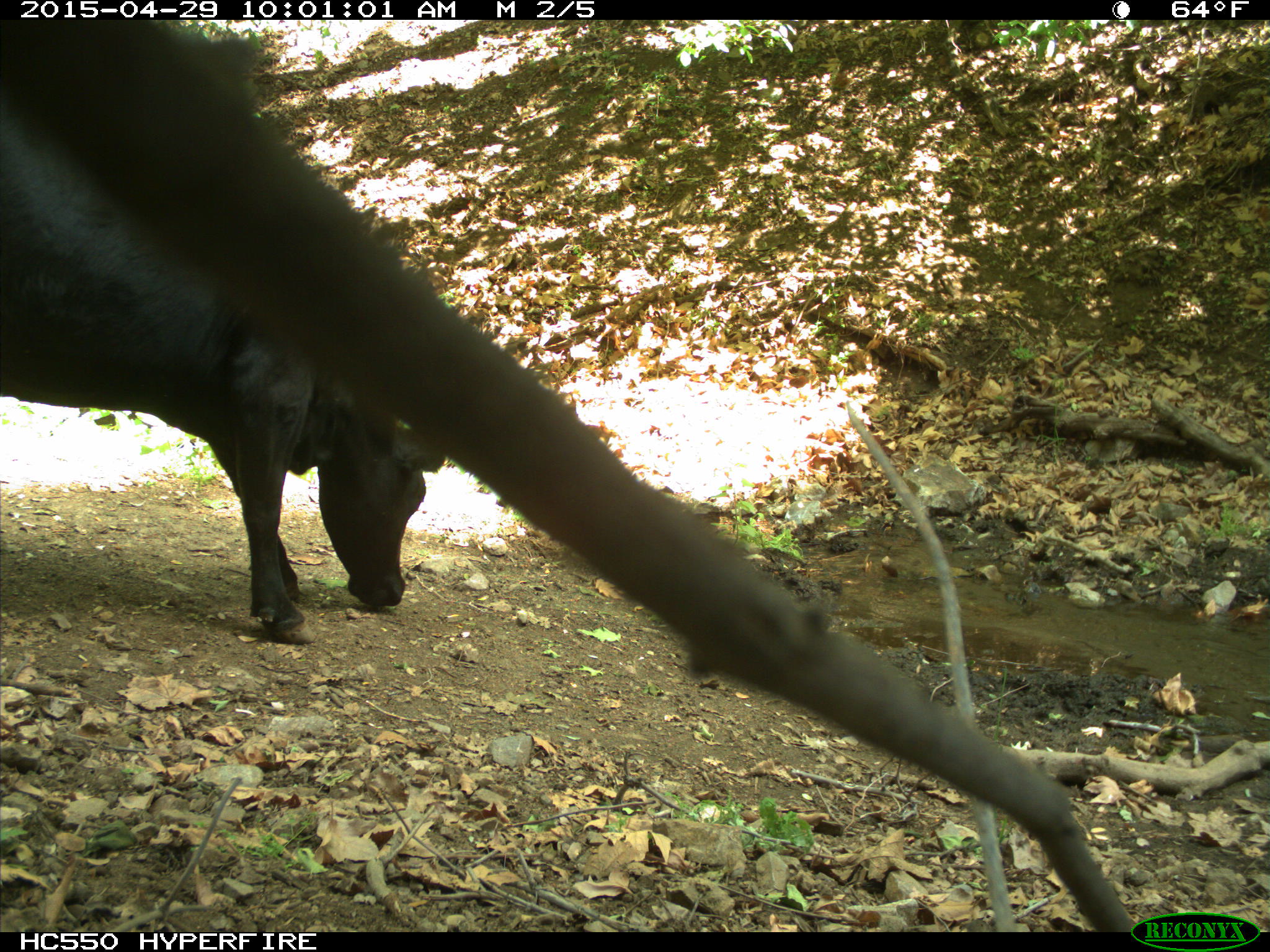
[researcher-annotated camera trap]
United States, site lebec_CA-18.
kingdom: Animalia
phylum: Chordata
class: Mammalia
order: Artiodactyla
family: Bovidae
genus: Bos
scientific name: Bos taurus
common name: domestic cow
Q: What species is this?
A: Bos taurus (domestic cow).